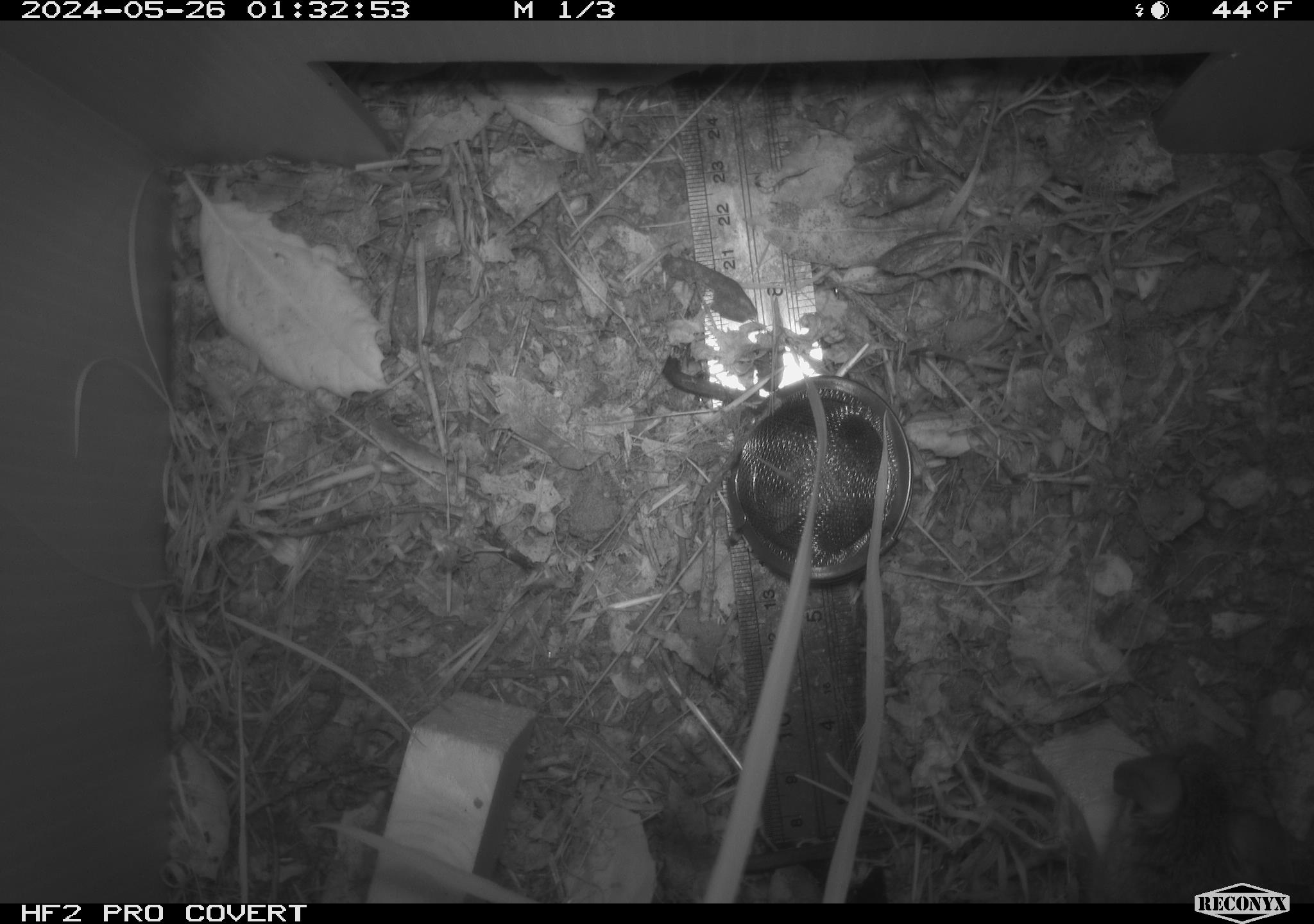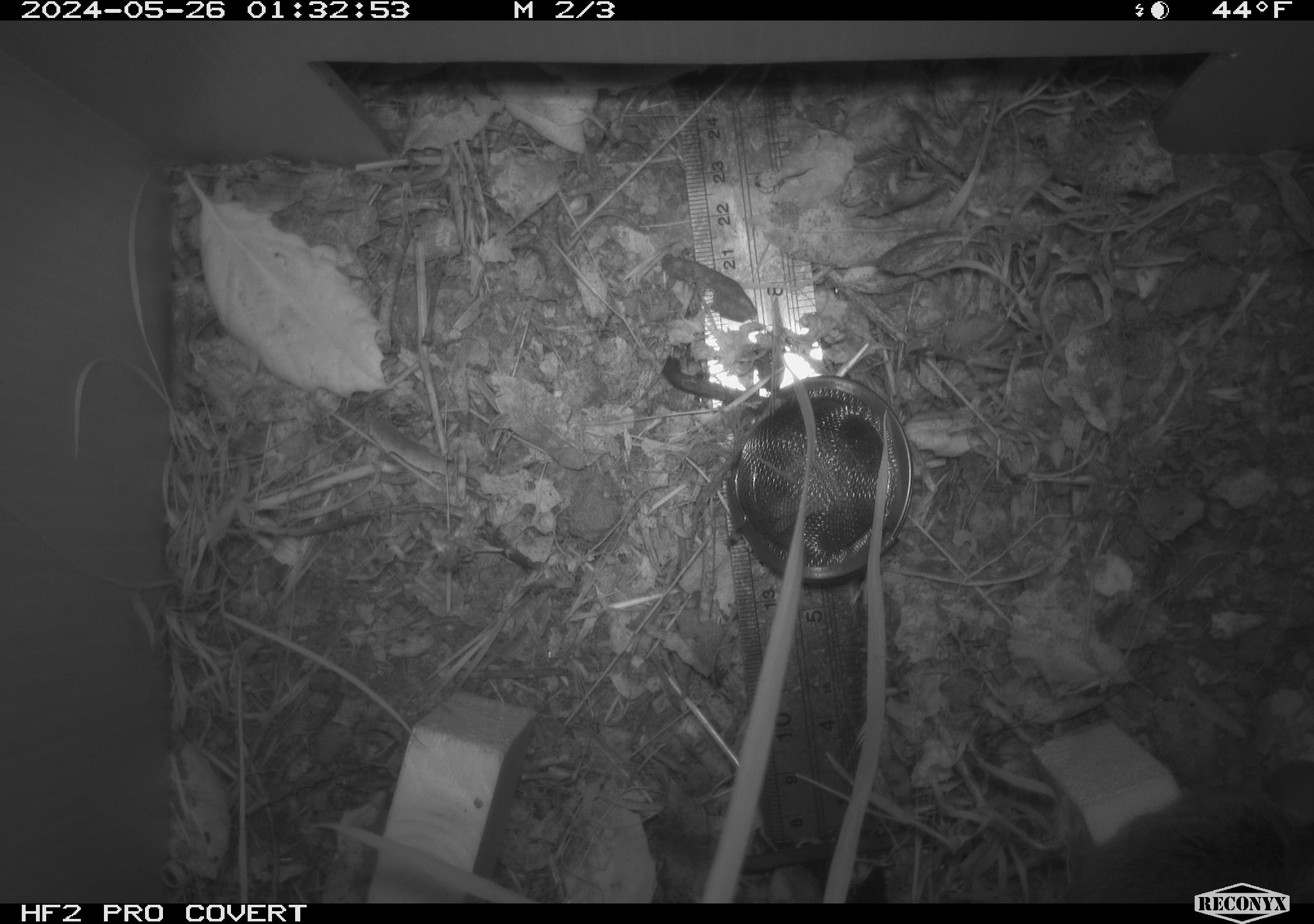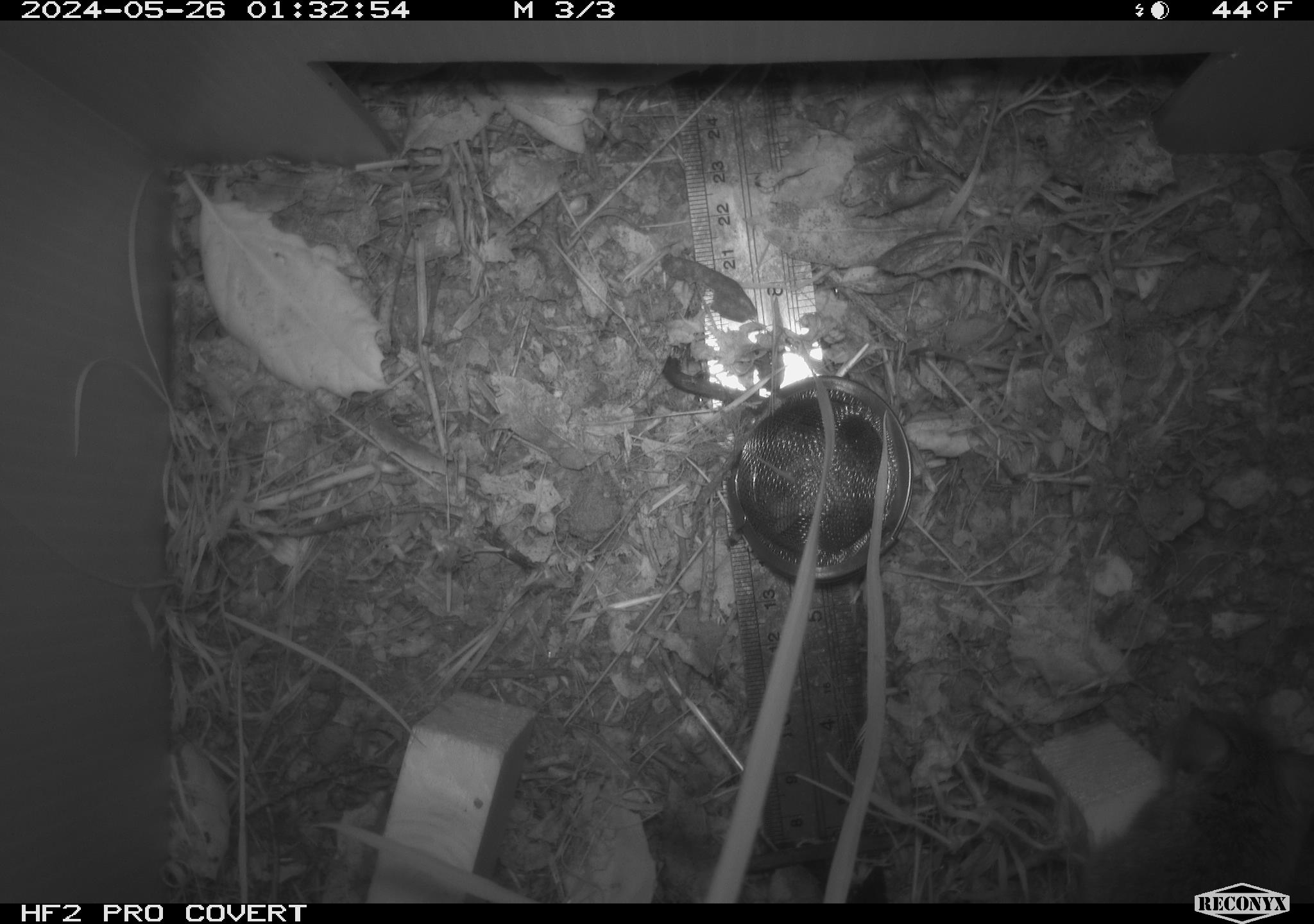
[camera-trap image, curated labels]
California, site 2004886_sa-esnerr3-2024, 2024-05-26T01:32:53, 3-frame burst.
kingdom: Animalia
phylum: Chordata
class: Mammalia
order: Rodentia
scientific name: Rodentia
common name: rodent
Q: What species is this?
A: Rodent (Rodentia).